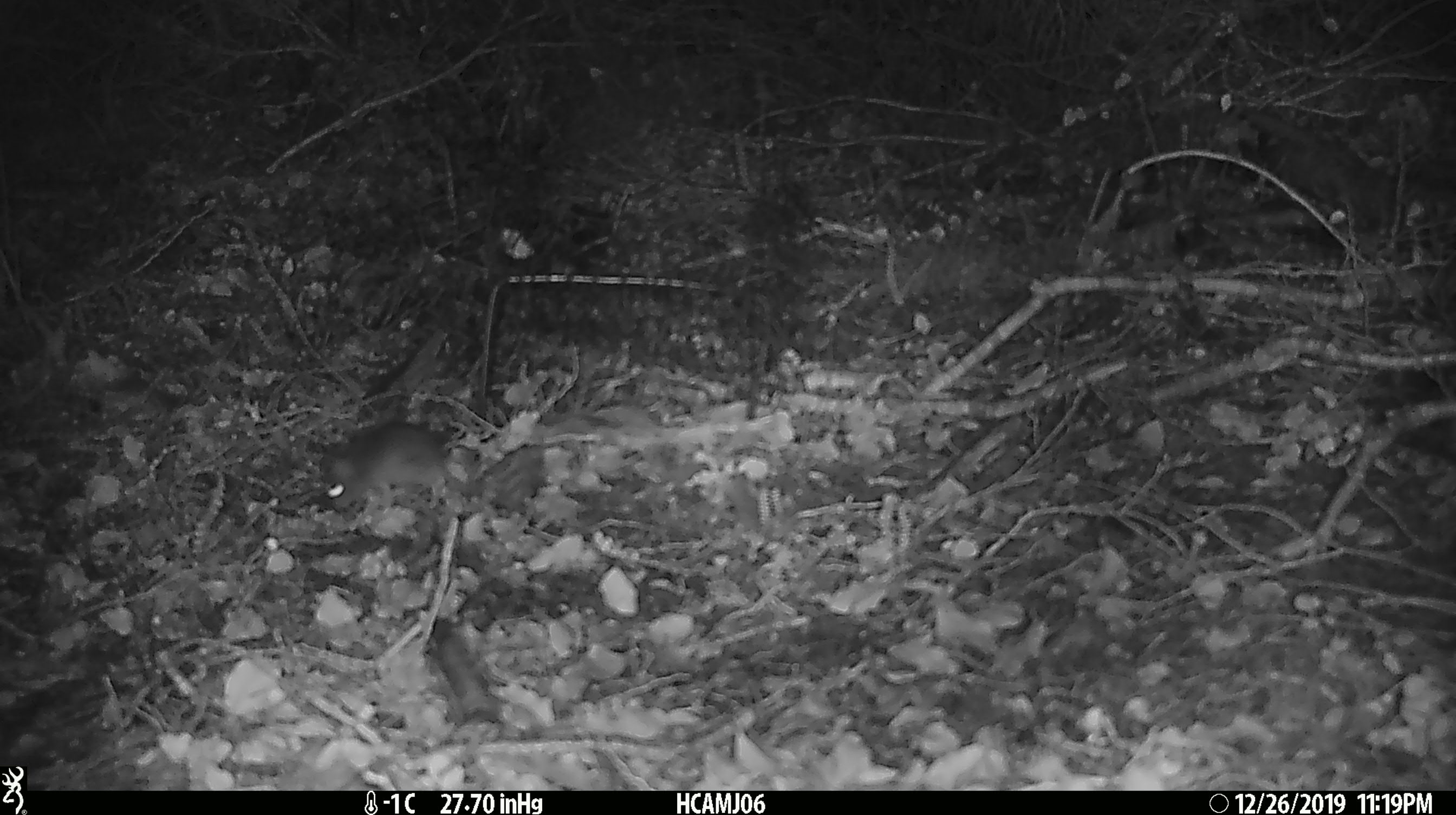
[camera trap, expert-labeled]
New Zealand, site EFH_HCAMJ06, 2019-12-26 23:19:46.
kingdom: Animalia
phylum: Chordata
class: Mammalia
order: Rodentia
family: Muridae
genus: Mus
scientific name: Mus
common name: mouse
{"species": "mouse (Mus)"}